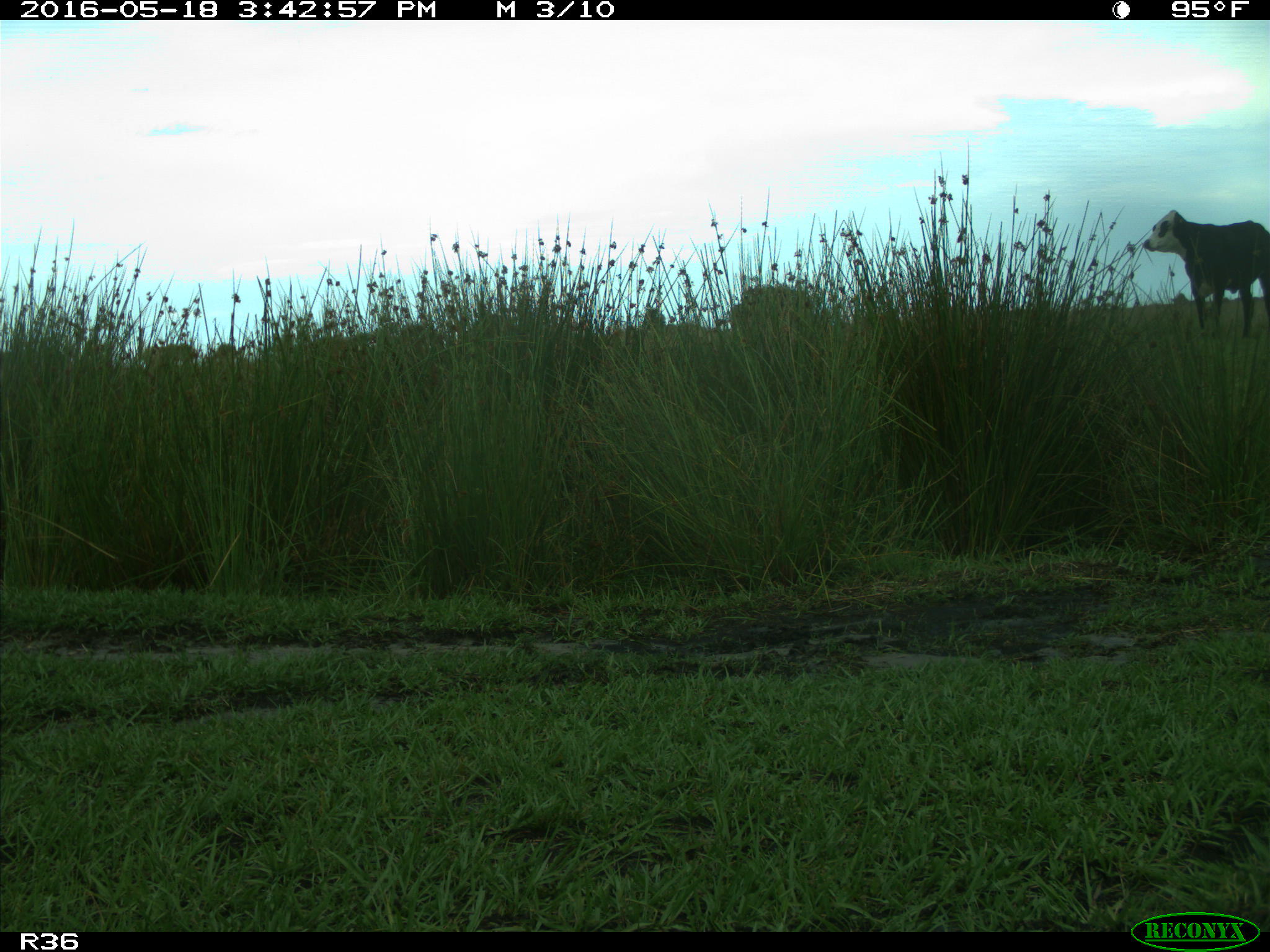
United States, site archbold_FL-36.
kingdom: Animalia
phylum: Chordata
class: Mammalia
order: Artiodactyla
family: Bovidae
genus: Bos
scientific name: Bos taurus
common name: domestic cow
Bos taurus (domestic cow).